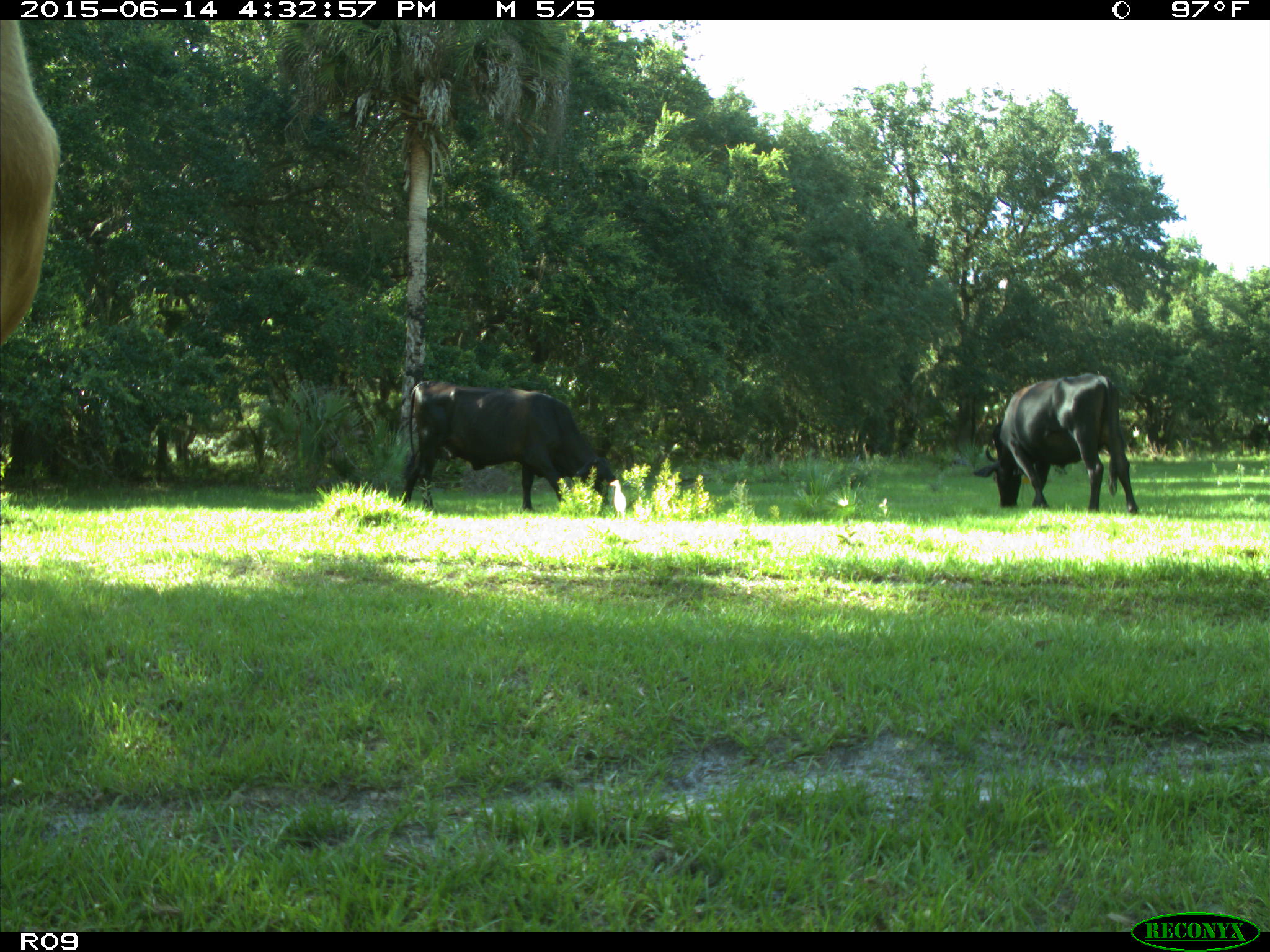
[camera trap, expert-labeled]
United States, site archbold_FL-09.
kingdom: Animalia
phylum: Chordata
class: Mammalia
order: Artiodactyla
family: Bovidae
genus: Bos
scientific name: Bos taurus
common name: domestic cow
Bos taurus (domestic cow).